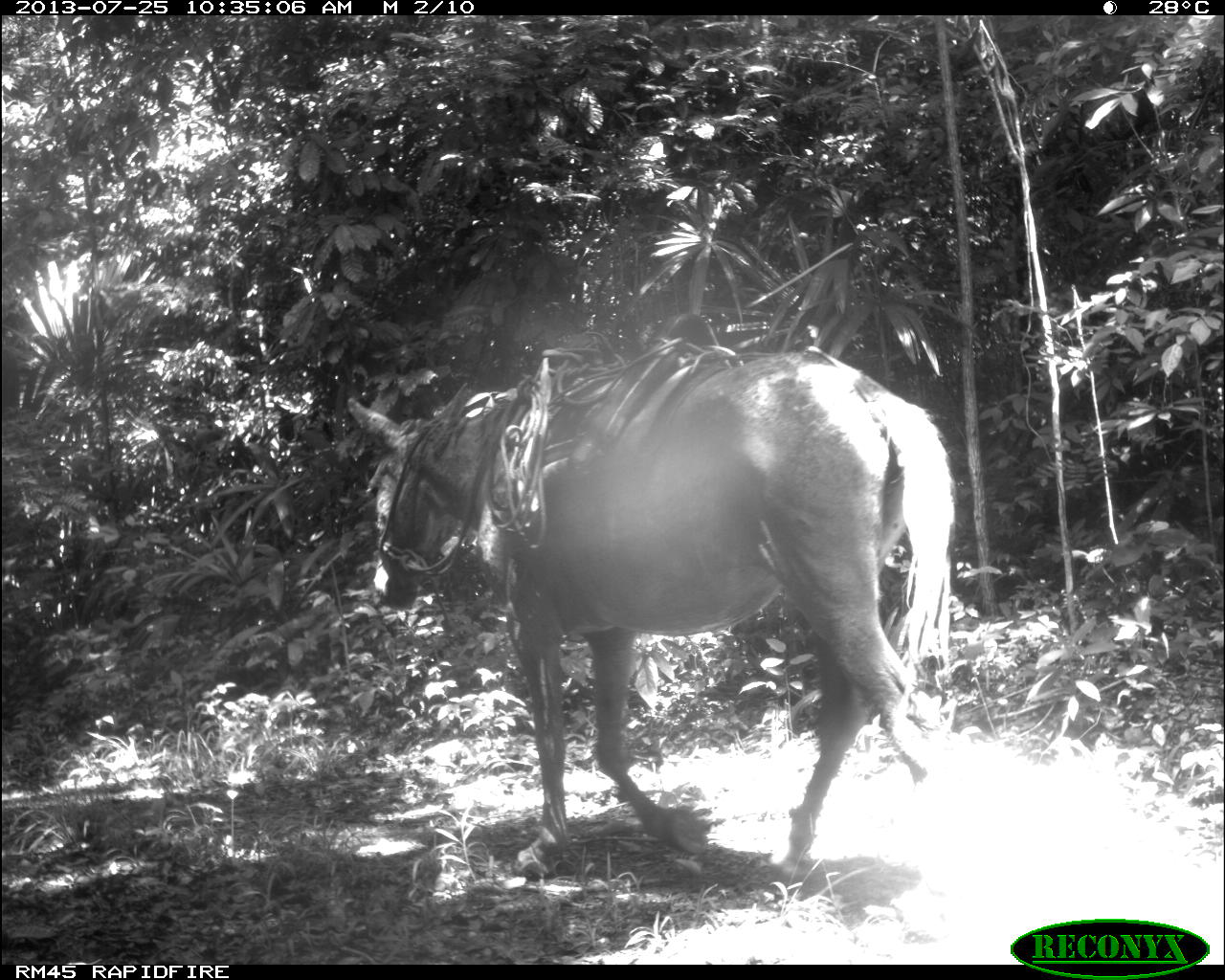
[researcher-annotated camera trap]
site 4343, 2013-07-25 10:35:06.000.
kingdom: Animalia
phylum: Chordata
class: Mammalia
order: Perissodactyla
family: Equidae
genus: Equus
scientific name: Equus ferus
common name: wild horse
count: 2